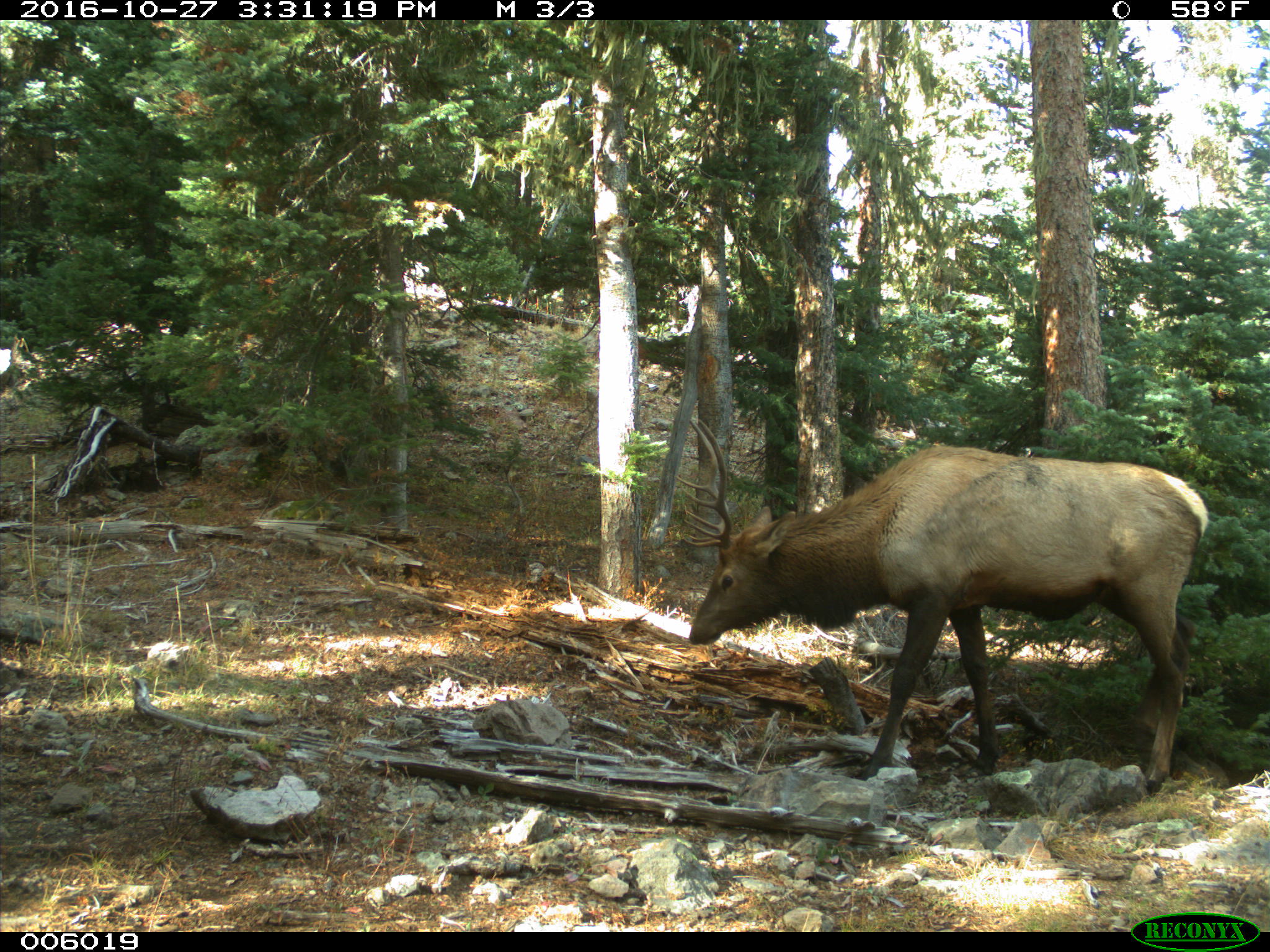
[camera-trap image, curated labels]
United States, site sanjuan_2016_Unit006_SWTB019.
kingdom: Animalia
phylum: Chordata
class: Mammalia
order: Artiodactyla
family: Cervidae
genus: Cervus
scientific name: Cervus elaphus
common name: red deer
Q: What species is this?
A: Cervus elaphus (red deer).